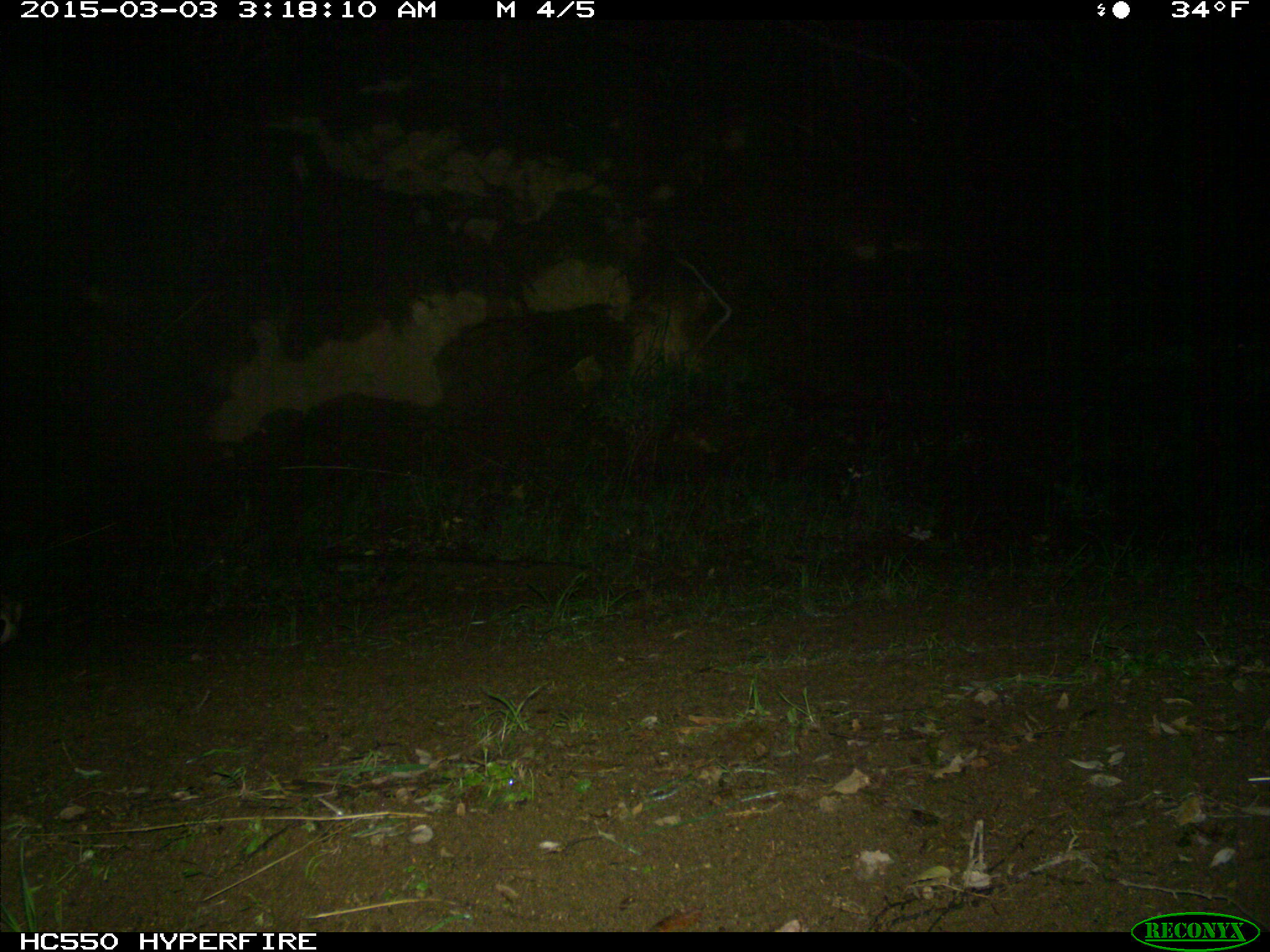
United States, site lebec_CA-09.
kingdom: Animalia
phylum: Chordata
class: Mammalia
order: Carnivora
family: Felidae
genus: Lynx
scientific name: Lynx rufus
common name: bobcat